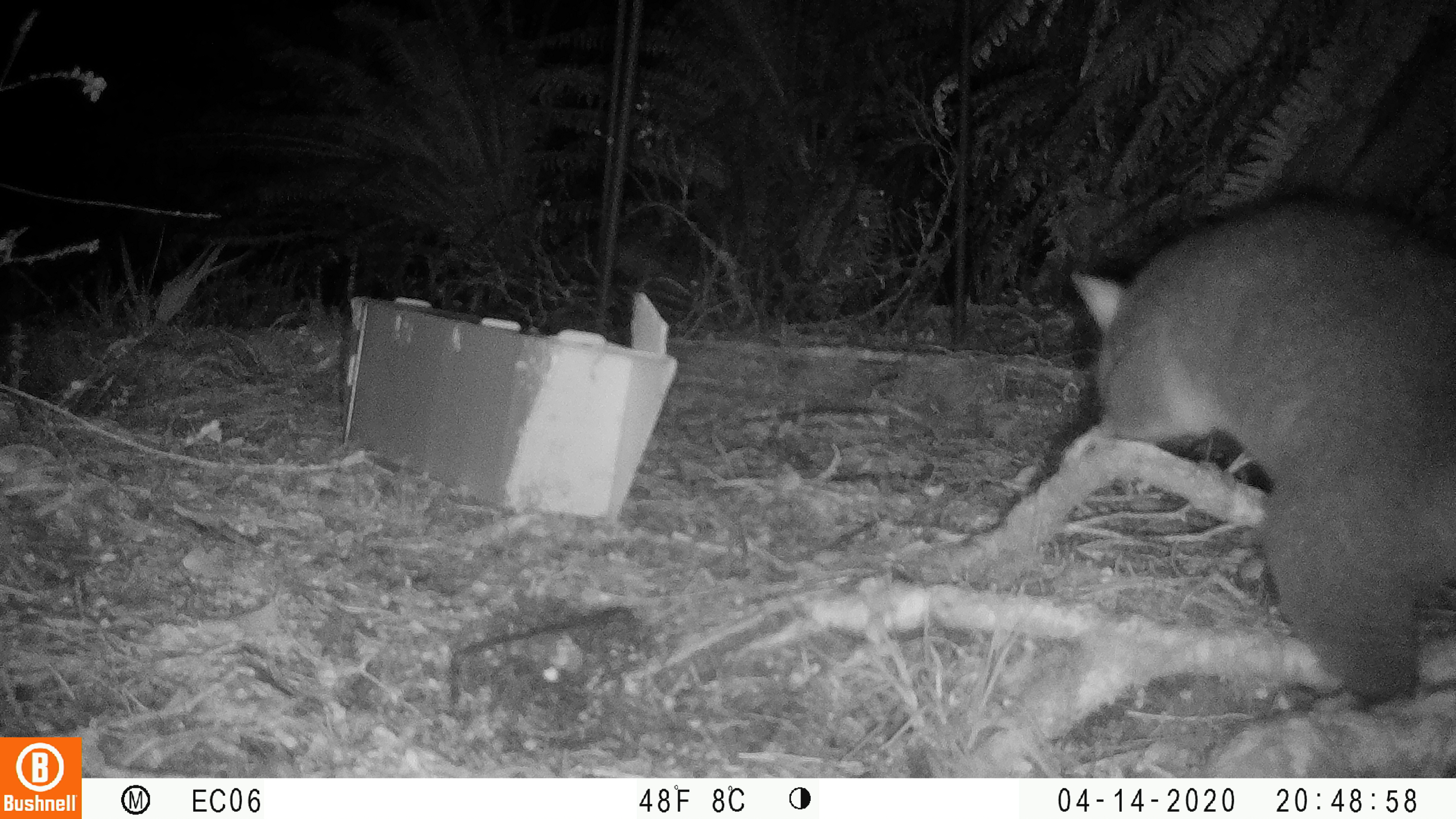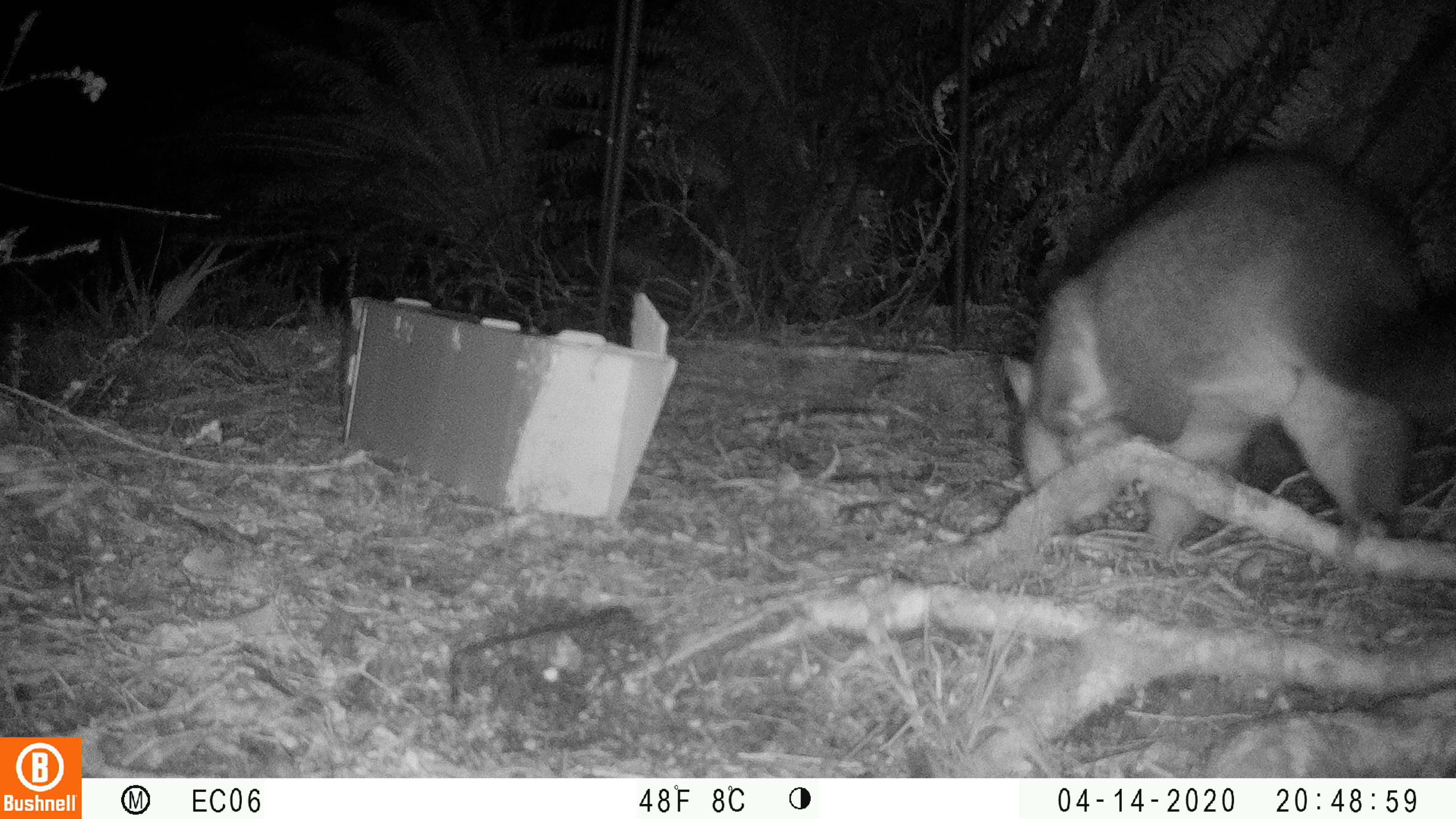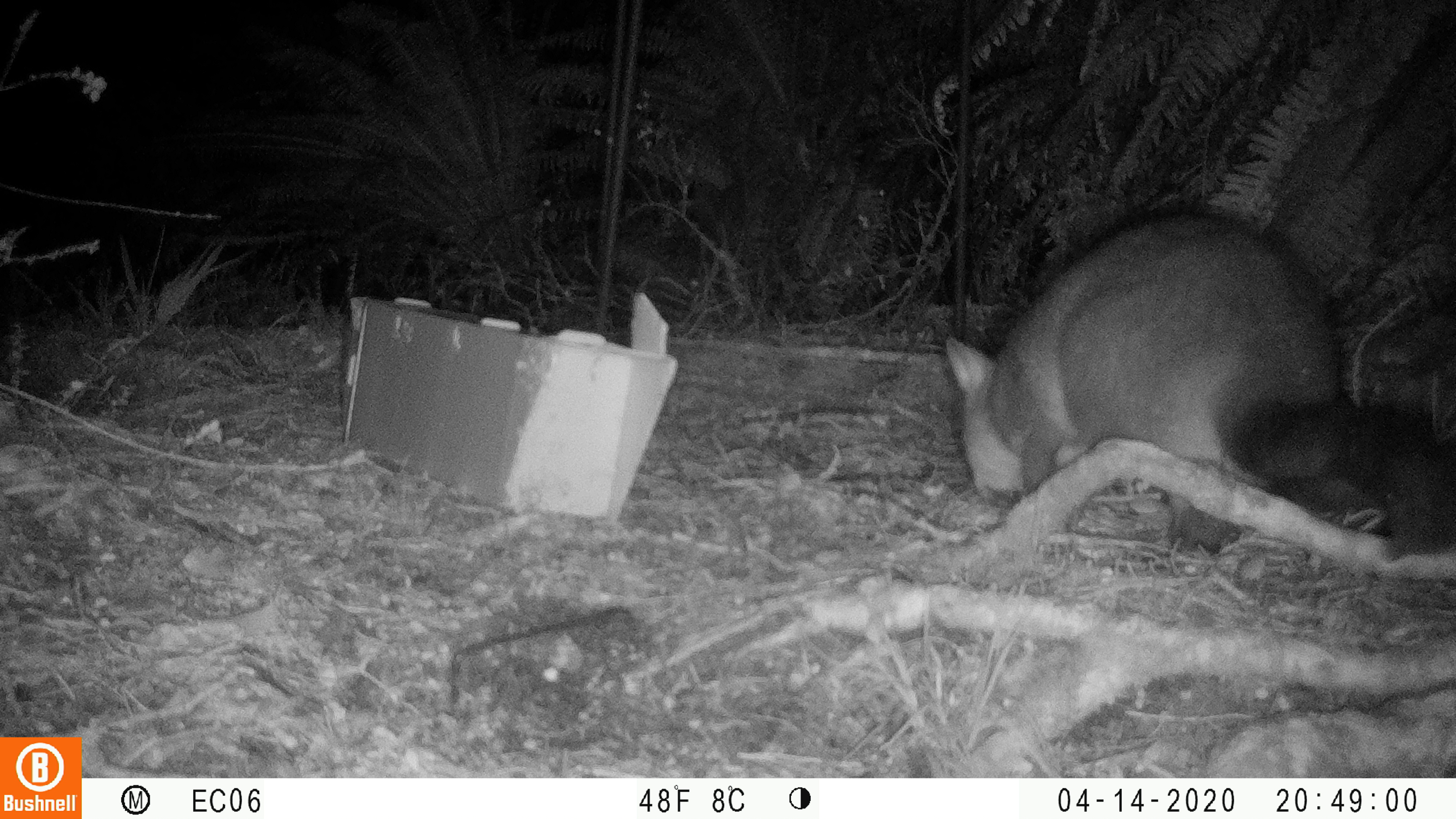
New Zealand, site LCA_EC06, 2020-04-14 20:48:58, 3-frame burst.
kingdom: Animalia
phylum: Chordata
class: Mammalia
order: Diprotodontia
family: Phalangeridae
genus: Trichosurus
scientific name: Trichosurus vulpecula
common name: common brushtail possum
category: possum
Possum (common brushtail possum) (Trichosurus vulpecula).